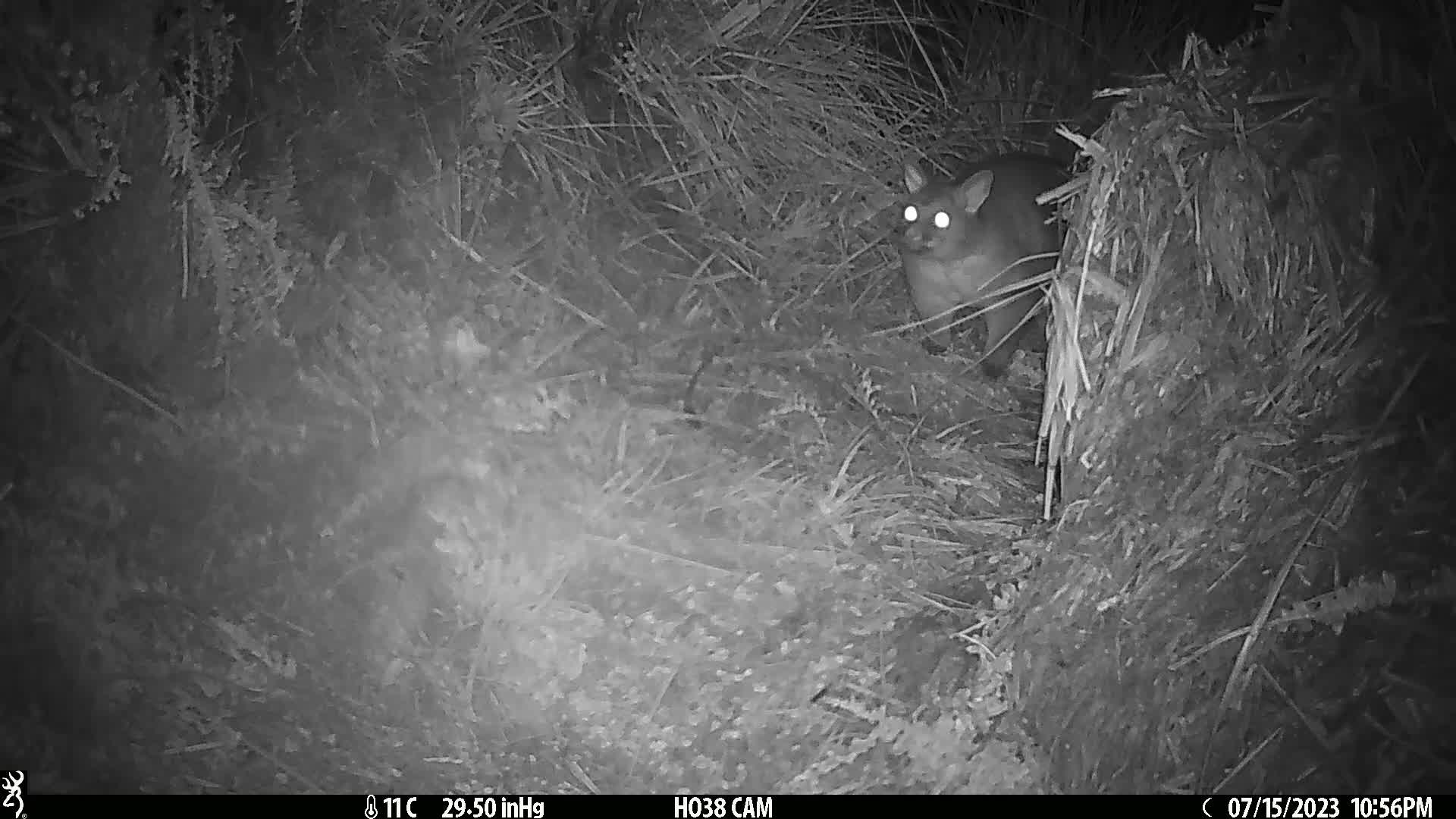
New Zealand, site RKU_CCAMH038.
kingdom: Animalia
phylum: Chordata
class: Mammalia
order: Diprotodontia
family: Phalangeridae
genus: Trichosurus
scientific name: Trichosurus vulpecula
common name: common brushtail possum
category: possum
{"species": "possum (common brushtail possum) (Trichosurus vulpecula)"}